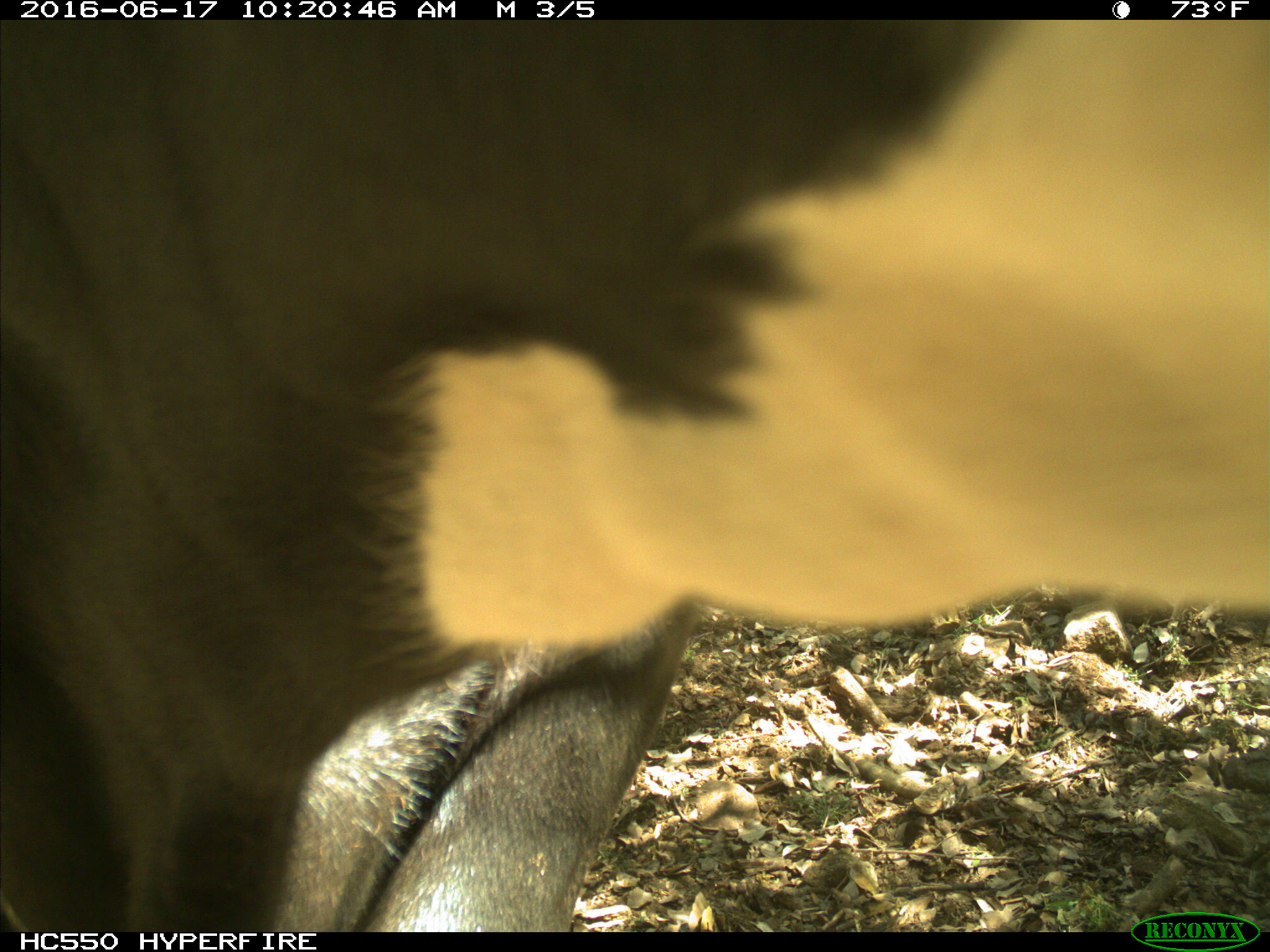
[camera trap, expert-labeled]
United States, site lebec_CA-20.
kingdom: Animalia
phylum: Chordata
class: Mammalia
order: Artiodactyla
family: Bovidae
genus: Bos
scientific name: Bos taurus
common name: domestic cow